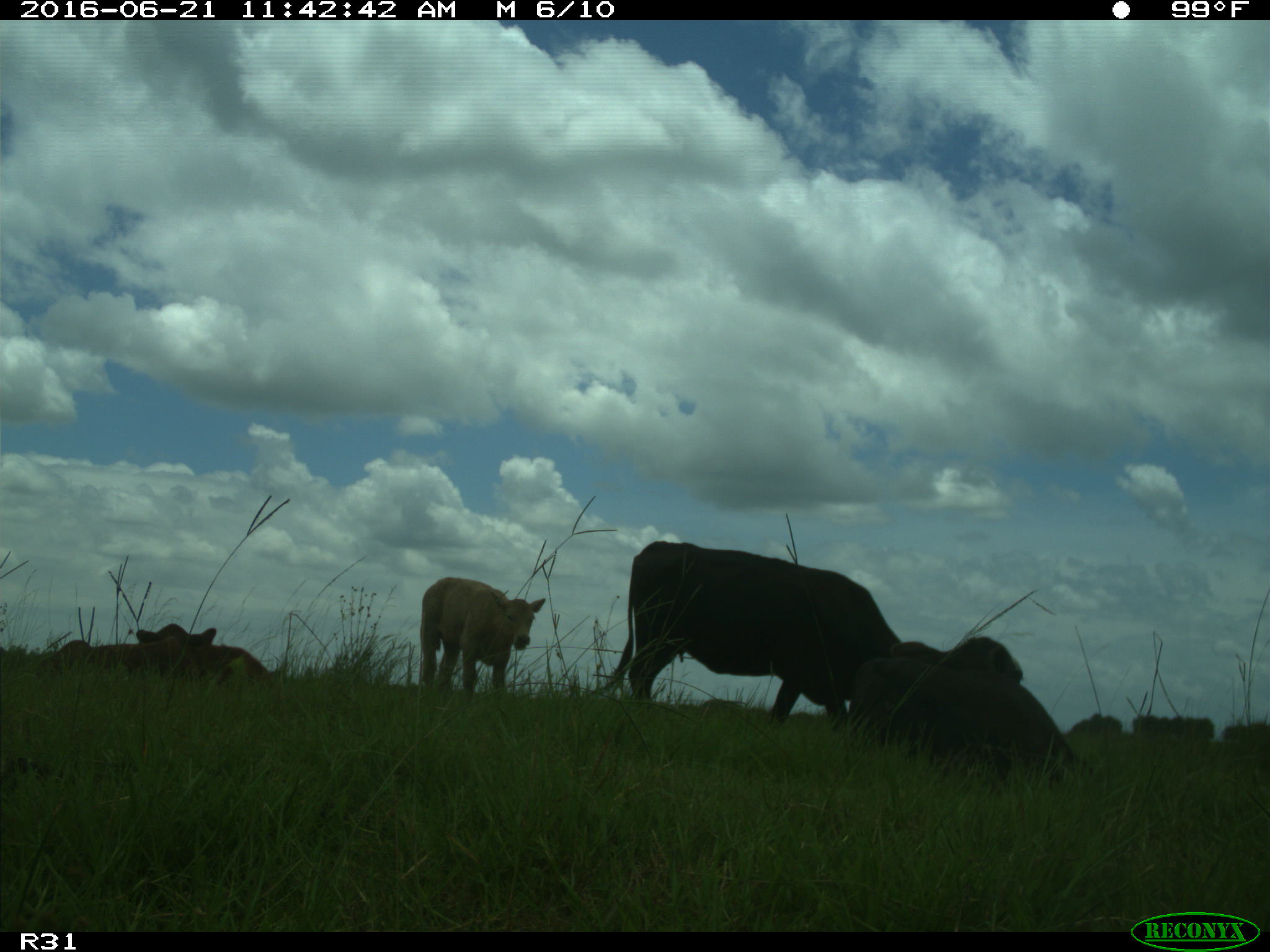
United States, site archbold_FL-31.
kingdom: Animalia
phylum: Chordata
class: Mammalia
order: Artiodactyla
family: Bovidae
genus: Bos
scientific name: Bos taurus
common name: domestic cow